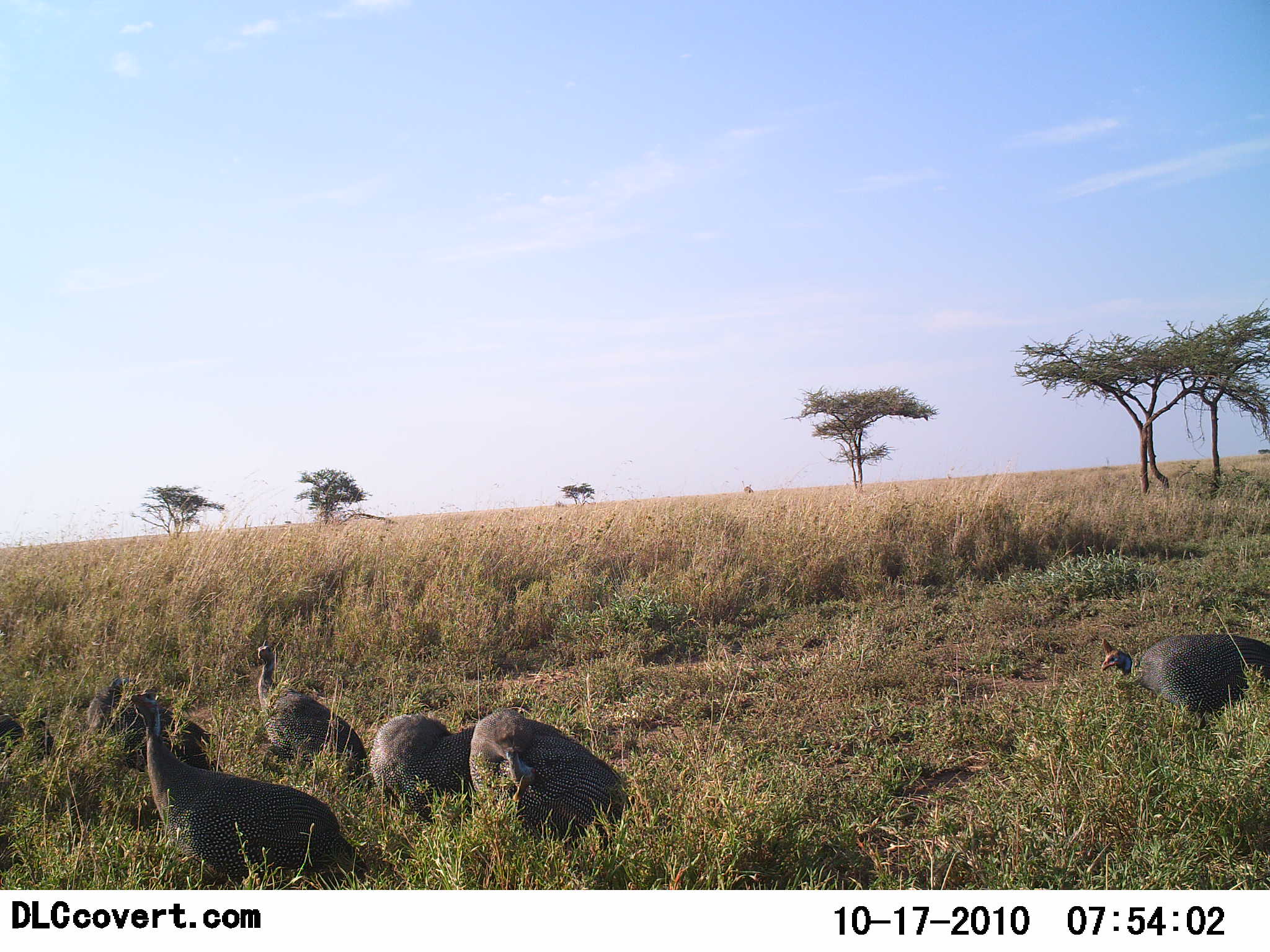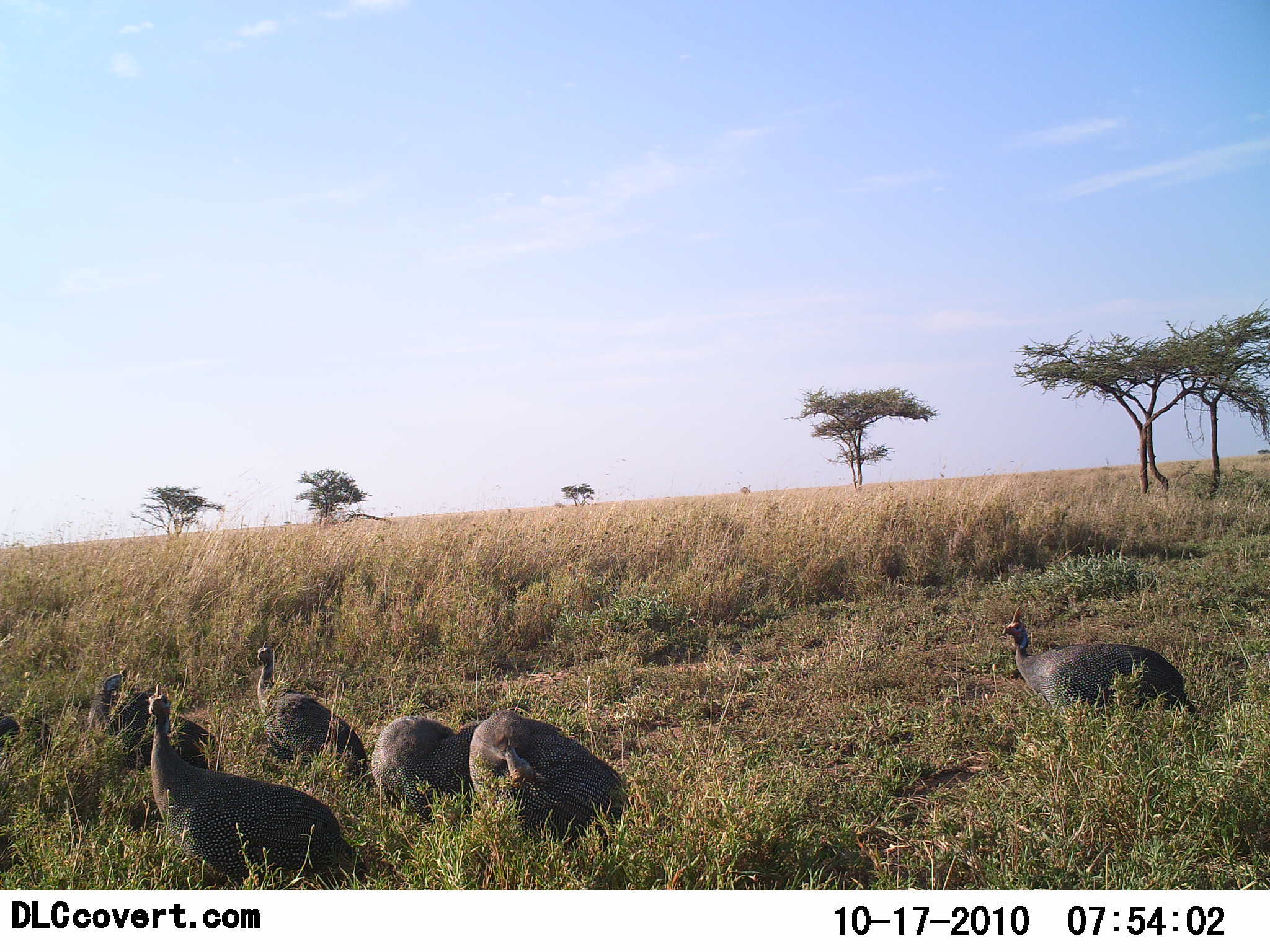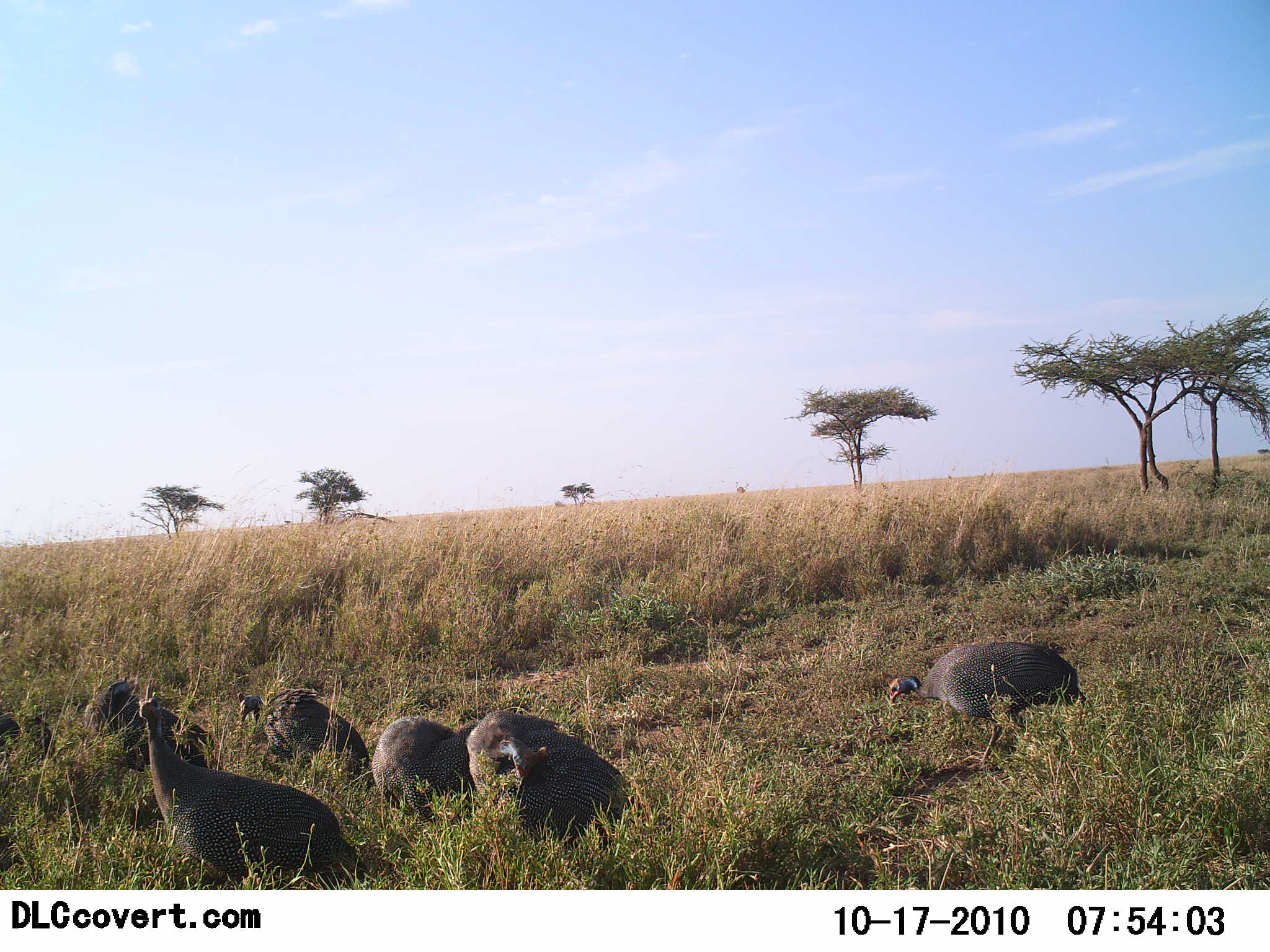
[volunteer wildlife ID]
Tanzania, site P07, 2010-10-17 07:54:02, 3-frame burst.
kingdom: Animalia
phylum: Chordata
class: Aves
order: Galliformes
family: Numididae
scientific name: Numididae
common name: guinea fowl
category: guineafowl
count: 6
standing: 50%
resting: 10%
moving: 70%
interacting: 0%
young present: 0%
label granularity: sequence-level